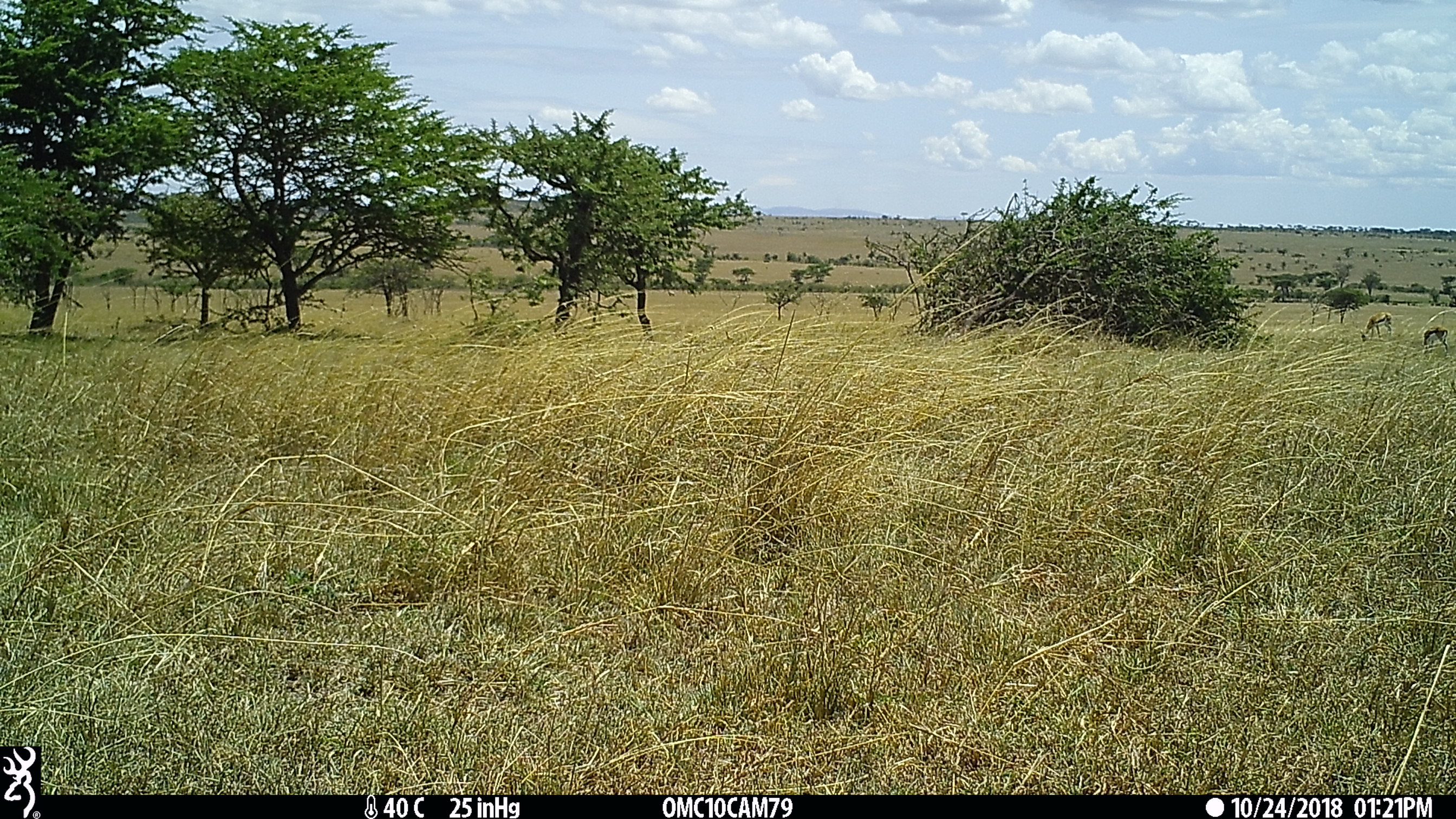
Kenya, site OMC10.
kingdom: Animalia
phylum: Chordata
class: Mammalia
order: Artiodactyla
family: Bovidae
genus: Eudorcas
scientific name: Eudorcas thomsonii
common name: thomon's gazelle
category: gazelle thomsons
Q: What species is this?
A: Gazelle thomsons (thomon's gazelle) (Eudorcas thomsonii).